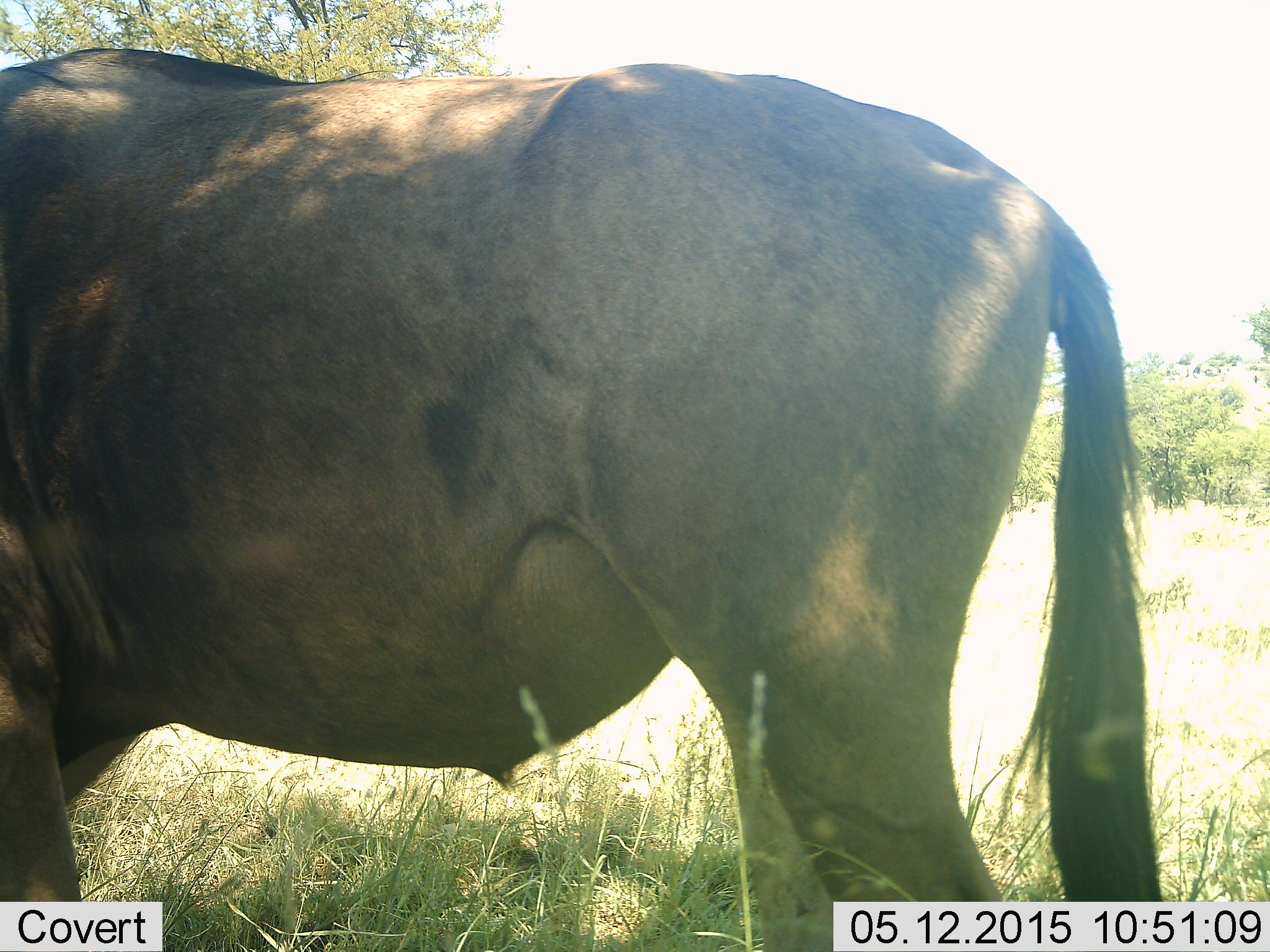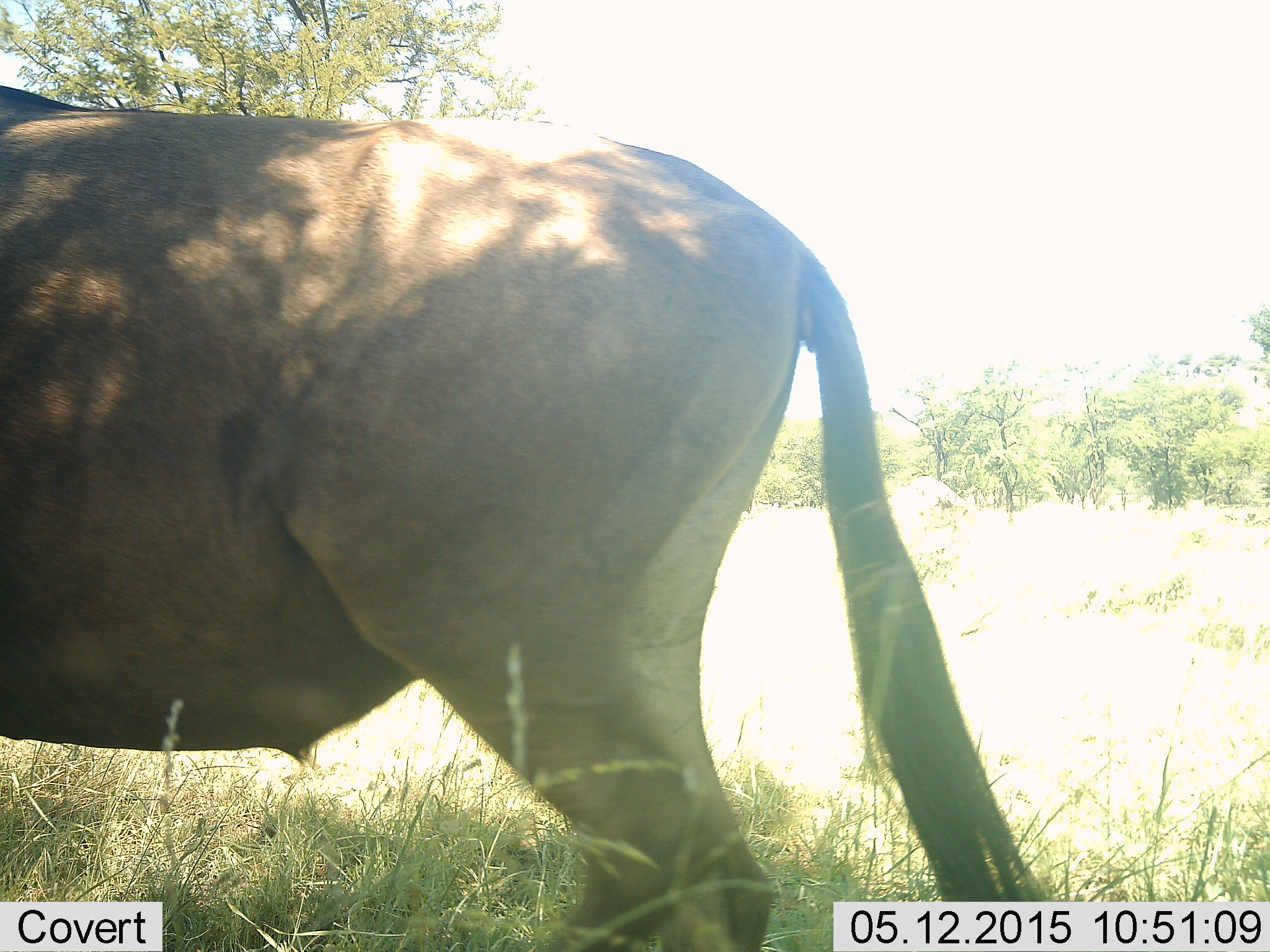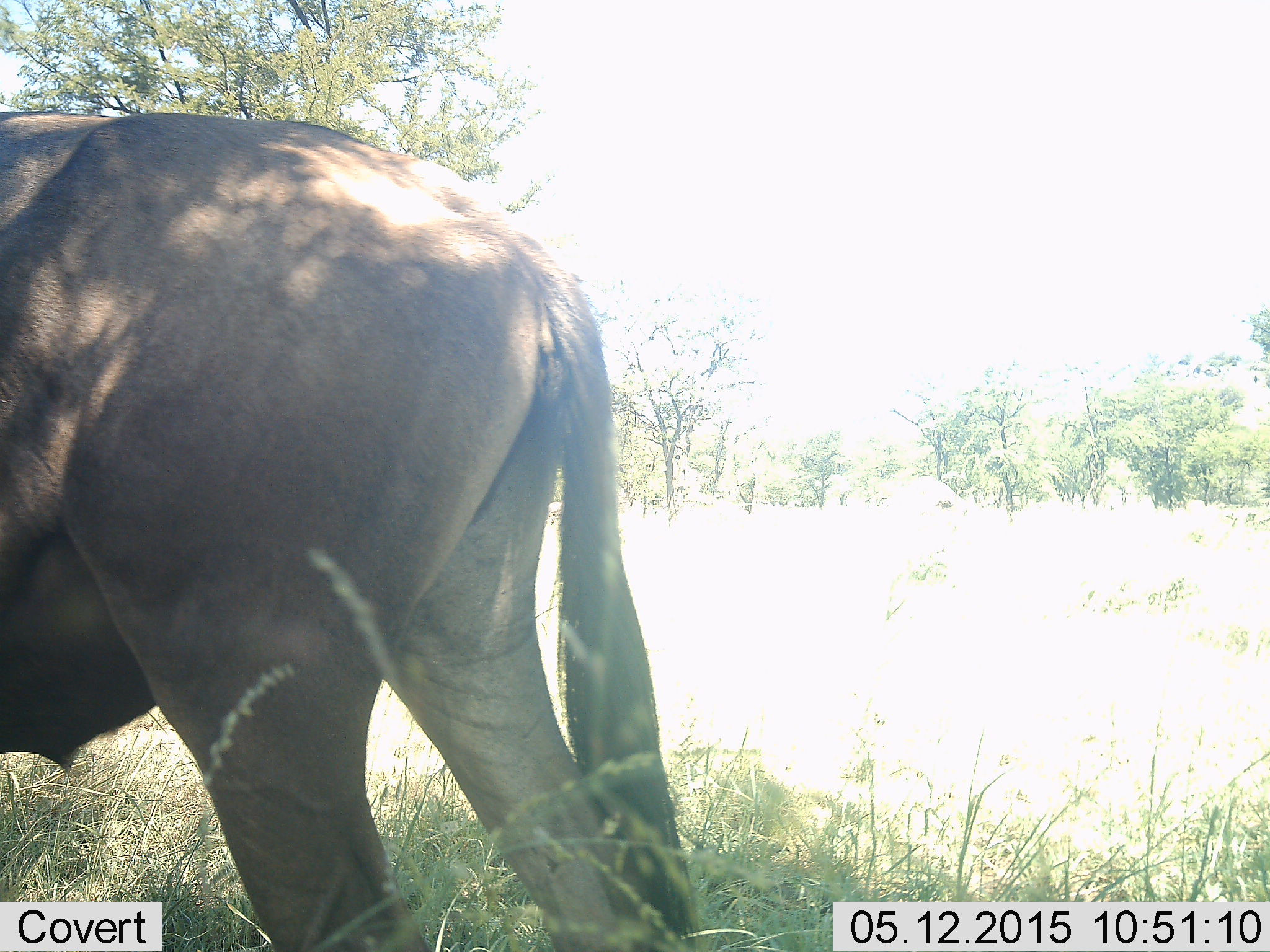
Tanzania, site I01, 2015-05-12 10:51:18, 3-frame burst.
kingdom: Animalia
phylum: Chordata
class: Mammalia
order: Artiodactyla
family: Bovidae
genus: Connochaetes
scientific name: Connochaetes taurinus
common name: blue wildebeest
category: wildebeest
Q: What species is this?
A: Wildebeest (blue wildebeest) (Connochaetes taurinus).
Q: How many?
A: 1.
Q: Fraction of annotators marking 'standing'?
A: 50%.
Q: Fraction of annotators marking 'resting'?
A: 0%.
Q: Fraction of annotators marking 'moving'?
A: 50%.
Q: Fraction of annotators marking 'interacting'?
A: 0%.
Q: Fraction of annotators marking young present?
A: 0%.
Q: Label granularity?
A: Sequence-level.